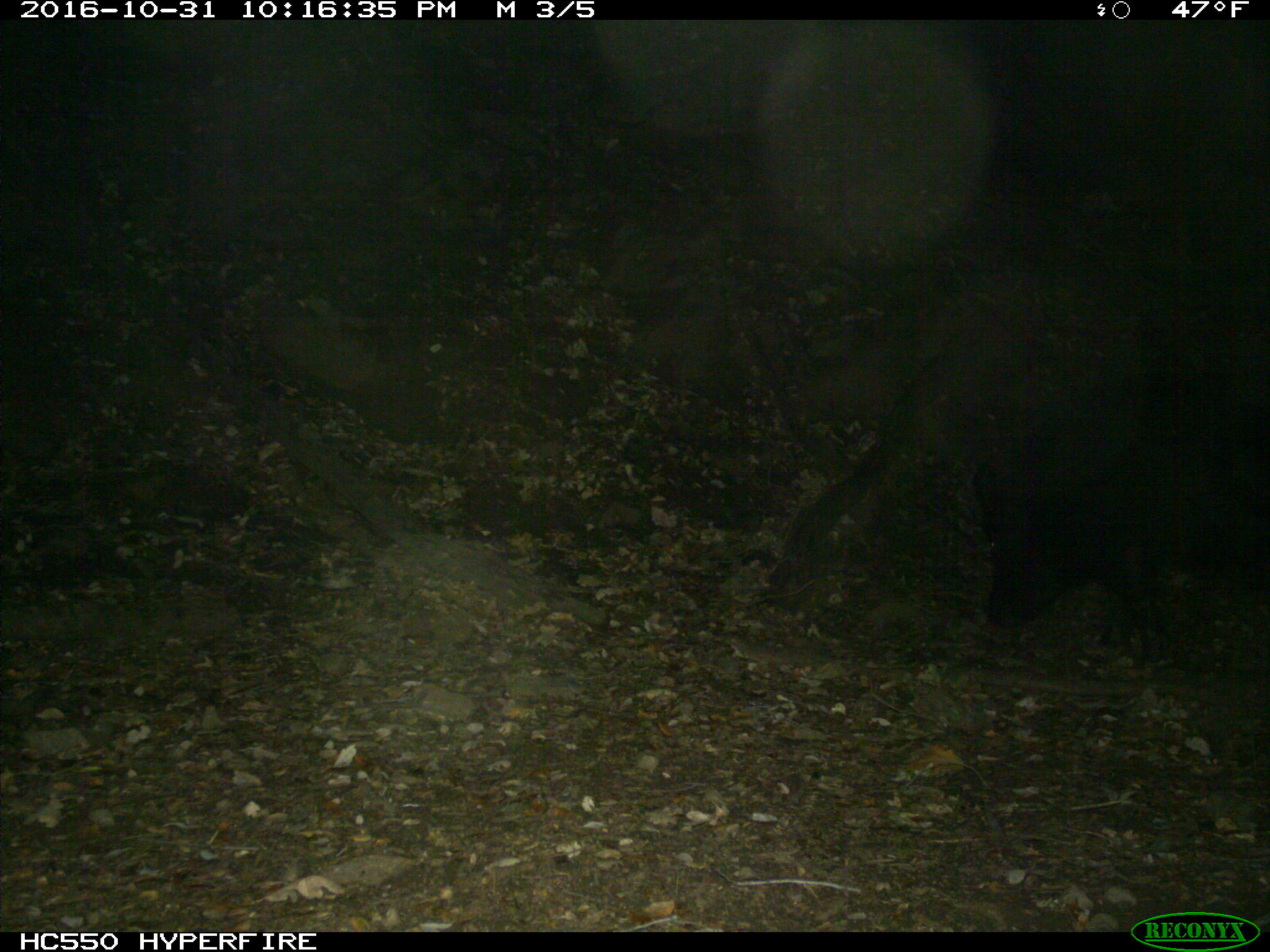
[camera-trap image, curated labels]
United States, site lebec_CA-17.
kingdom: Animalia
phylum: Chordata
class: Mammalia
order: Artiodactyla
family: Suidae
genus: Sus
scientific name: Sus scrofa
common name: wild boar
Sus scrofa (wild boar).